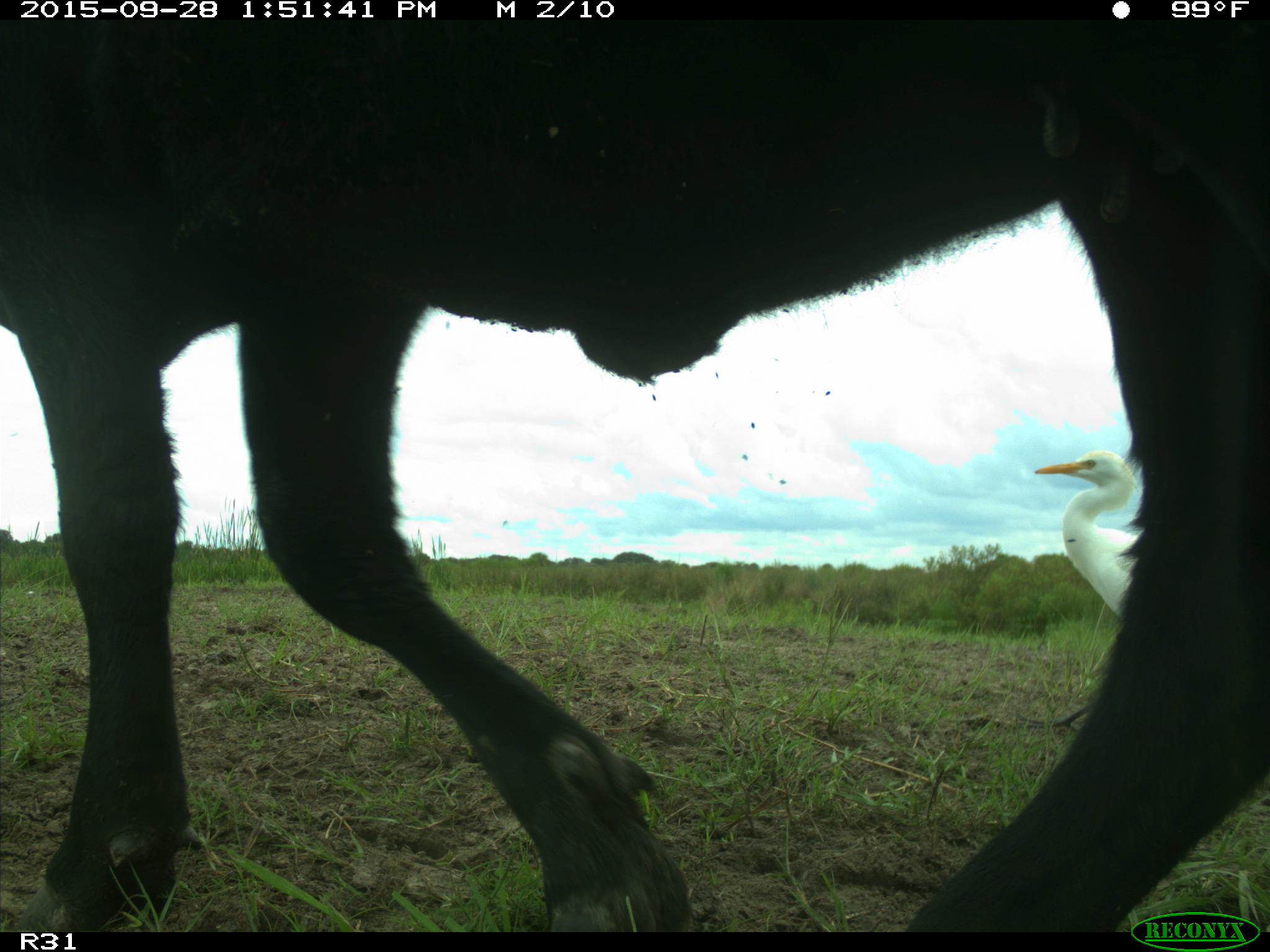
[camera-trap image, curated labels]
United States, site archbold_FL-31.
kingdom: Animalia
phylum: Chordata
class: Mammalia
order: Artiodactyla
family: Bovidae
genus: Bos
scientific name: Bos taurus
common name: domestic cow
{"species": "Bos taurus (domestic cow)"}